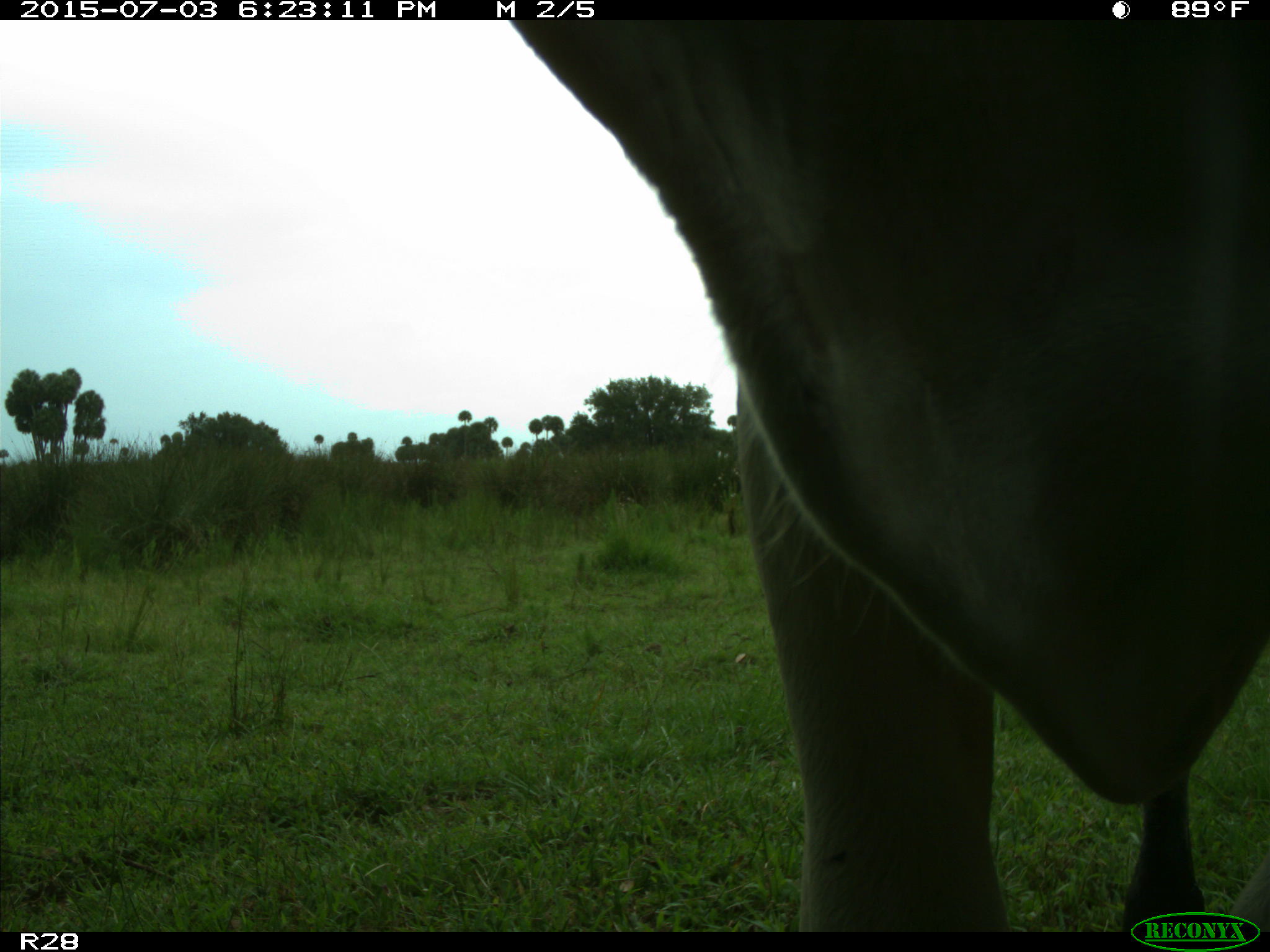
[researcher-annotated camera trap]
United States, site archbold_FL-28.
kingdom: Animalia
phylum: Chordata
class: Mammalia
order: Artiodactyla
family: Bovidae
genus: Bos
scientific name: Bos taurus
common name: domestic cow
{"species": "Bos taurus (domestic cow)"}